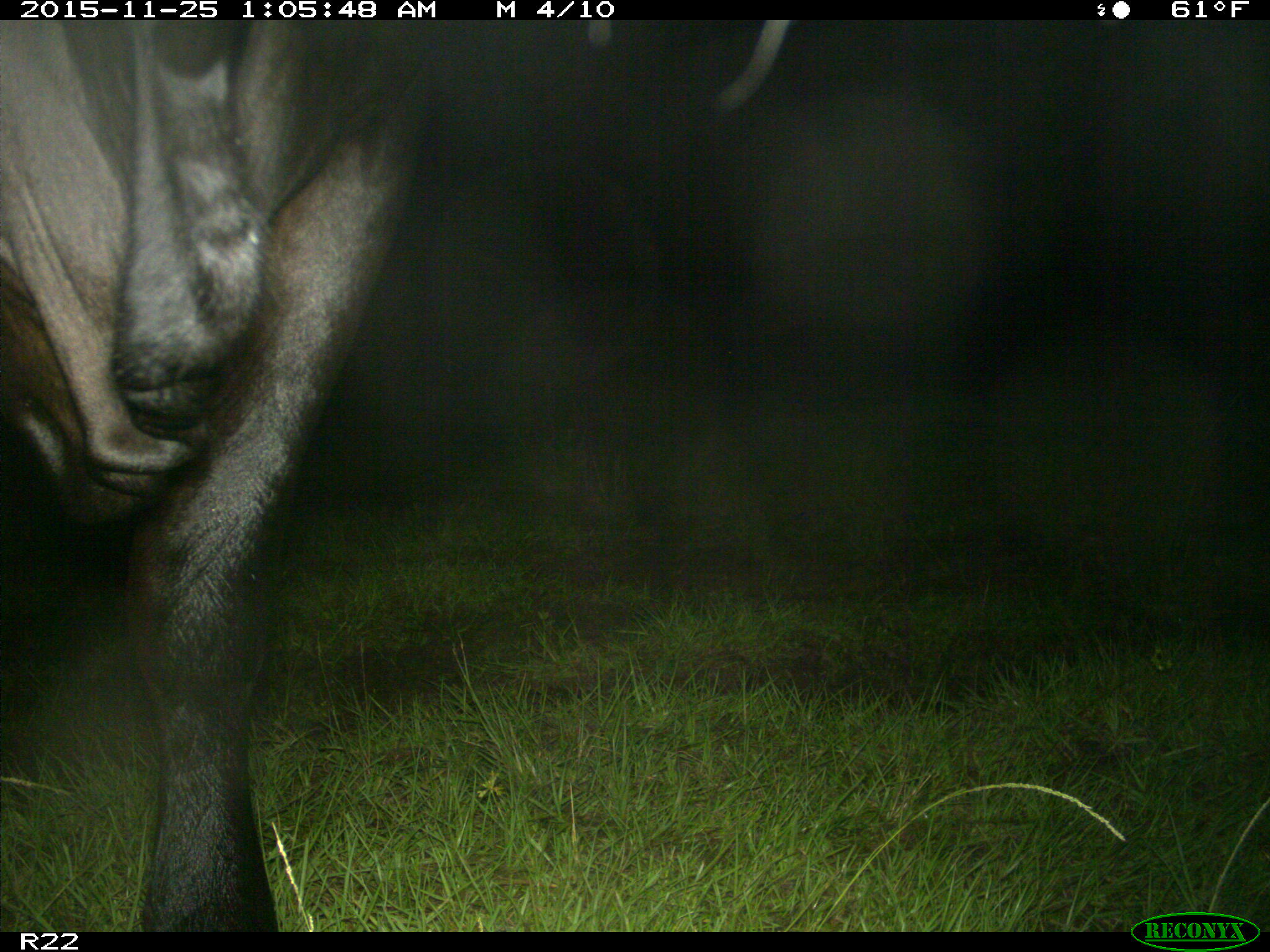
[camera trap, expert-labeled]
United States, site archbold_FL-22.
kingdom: Animalia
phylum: Chordata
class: Mammalia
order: Artiodactyla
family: Bovidae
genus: Bos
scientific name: Bos taurus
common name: domestic cow